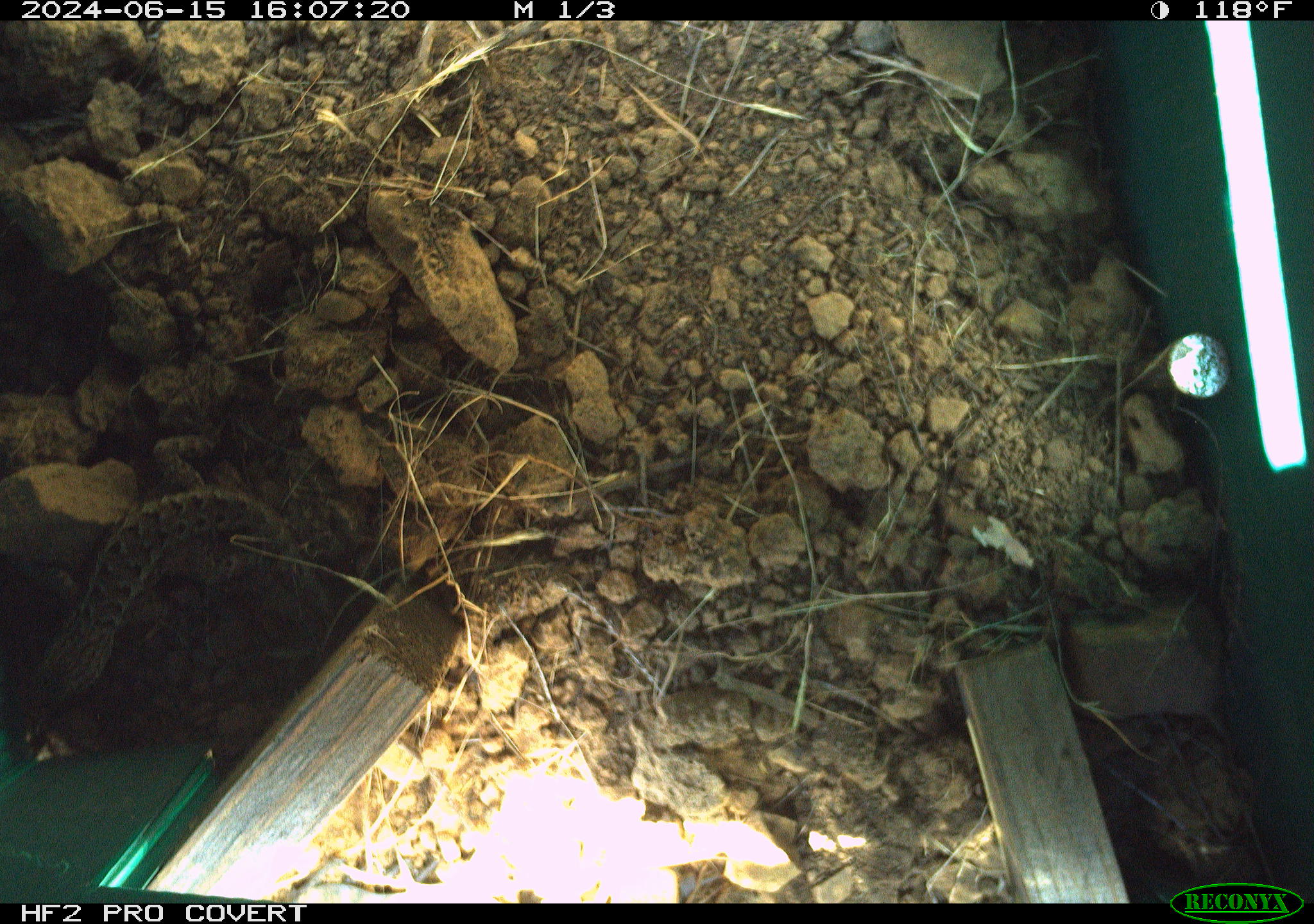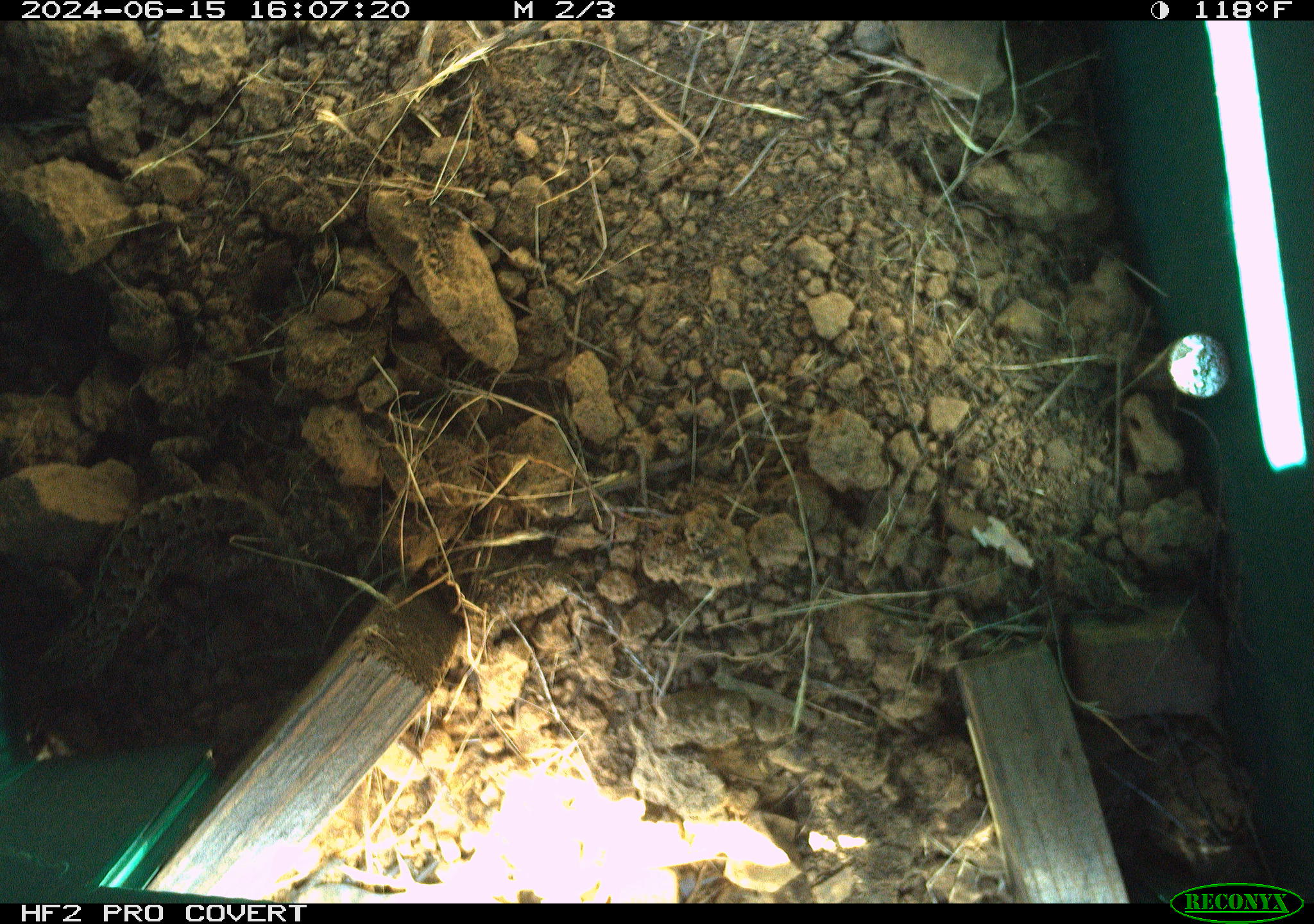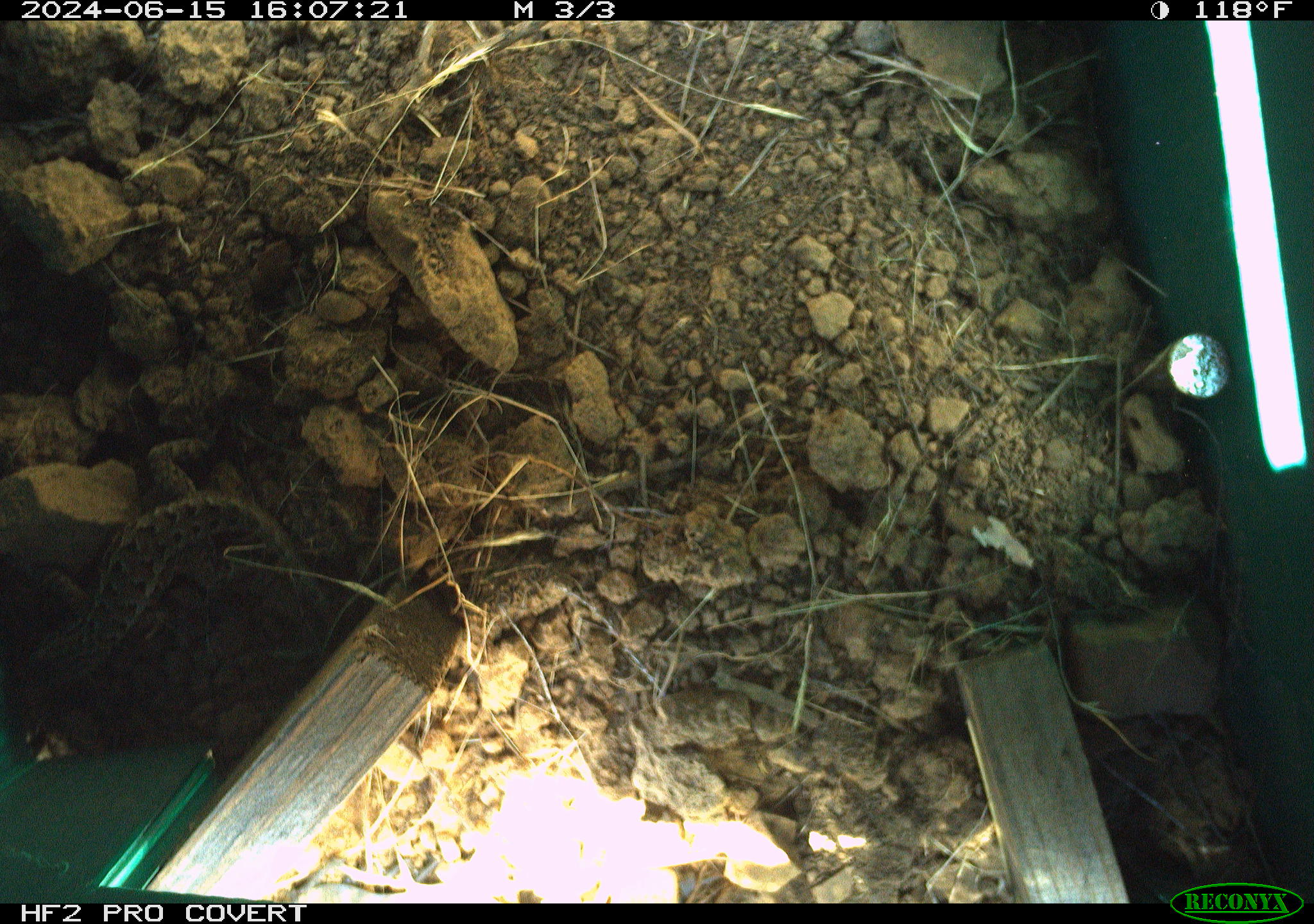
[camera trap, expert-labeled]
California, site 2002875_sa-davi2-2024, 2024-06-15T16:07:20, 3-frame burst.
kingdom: Animalia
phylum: Chordata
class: Reptilia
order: Squamata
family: Phrynosomatidae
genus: Sceloporus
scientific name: Sceloporus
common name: spiny lizards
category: sceloporus species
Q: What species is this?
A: Sceloporus species (spiny lizards) (Sceloporus).